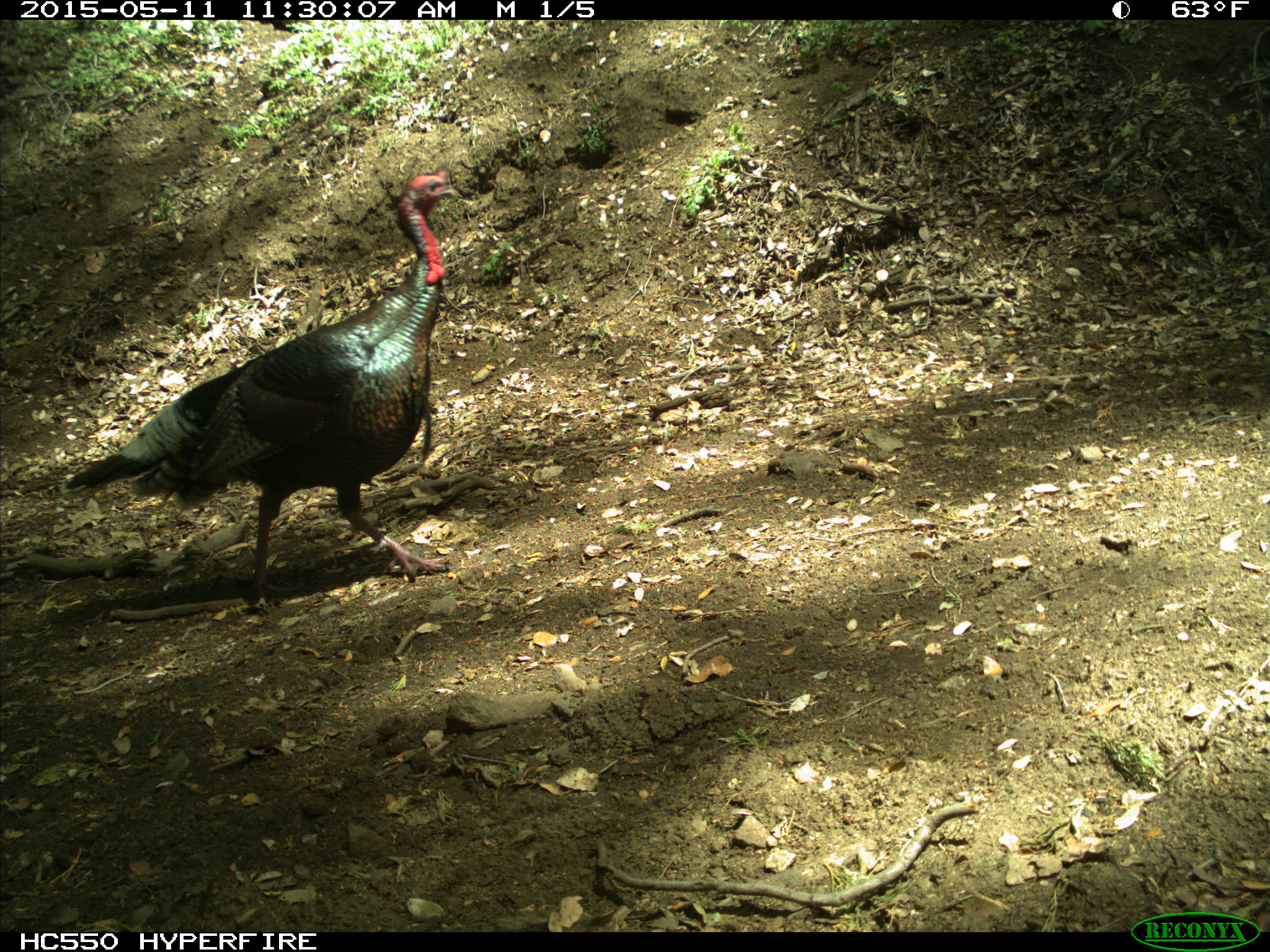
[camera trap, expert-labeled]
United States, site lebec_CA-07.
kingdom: Animalia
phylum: Chordata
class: Aves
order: Galliformes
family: Phasianidae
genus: Meleagris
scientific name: Meleagris gallopavo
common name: wild turkey